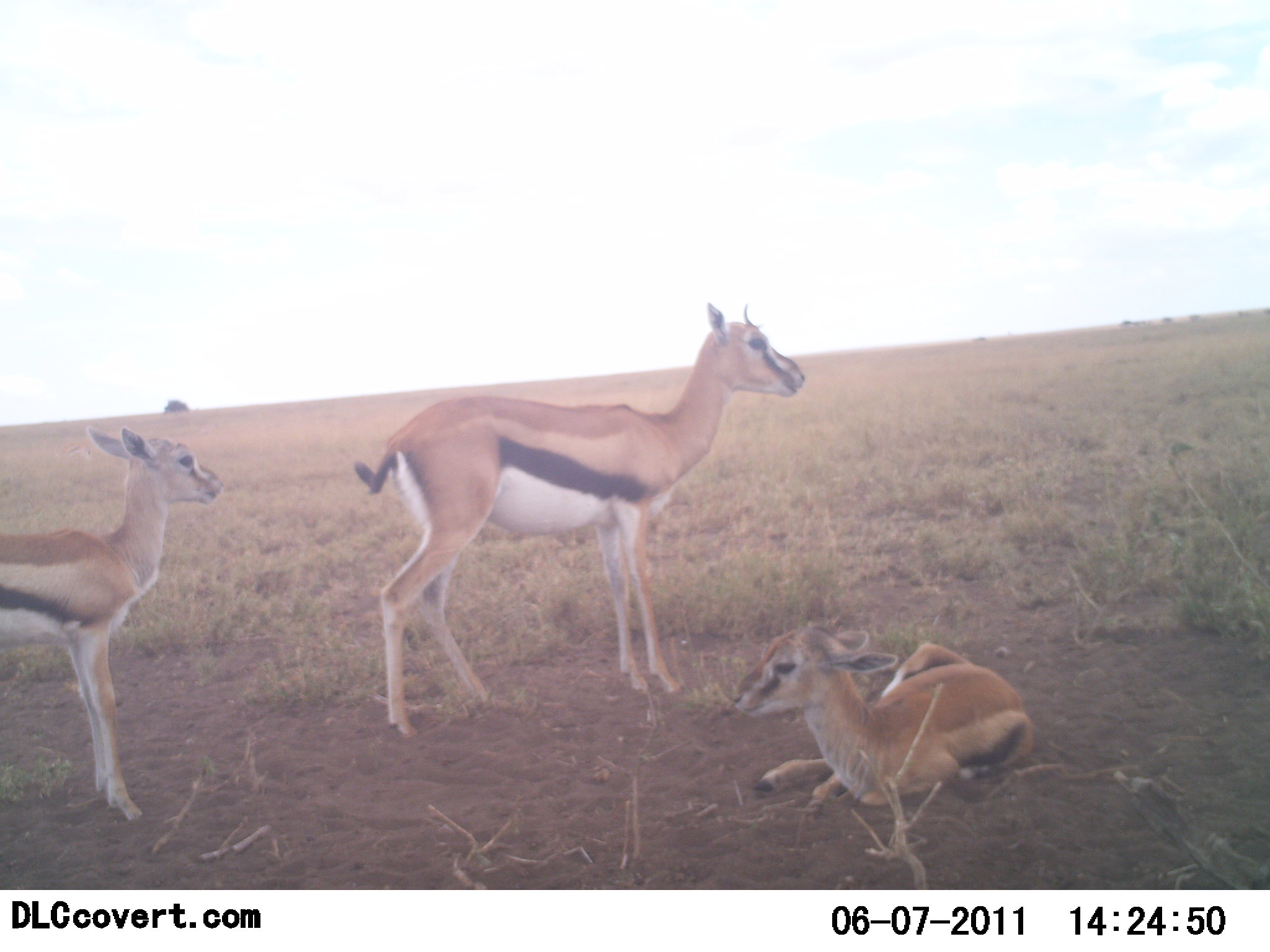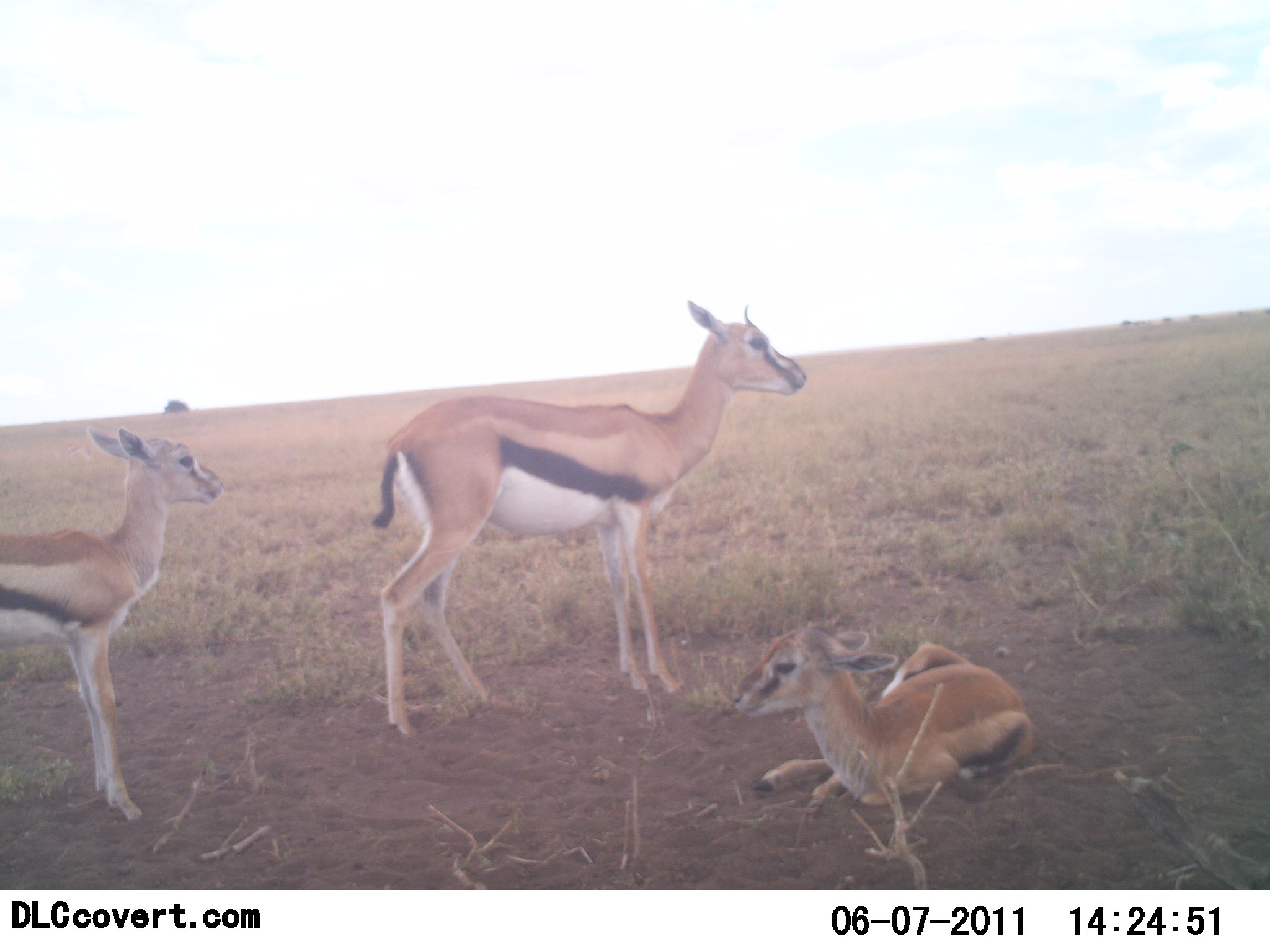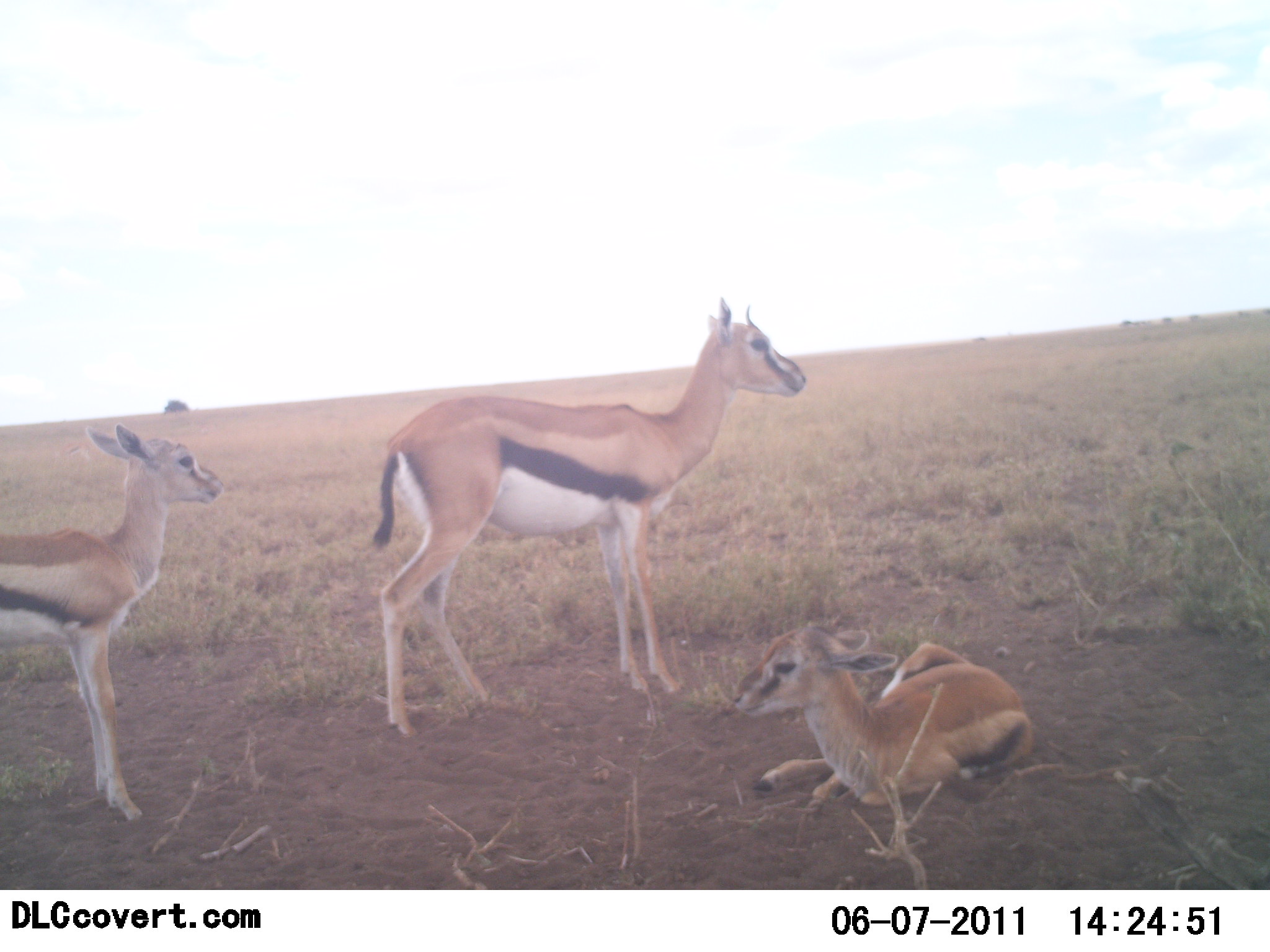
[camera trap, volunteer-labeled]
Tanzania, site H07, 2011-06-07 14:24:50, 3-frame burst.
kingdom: Animalia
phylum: Chordata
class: Mammalia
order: Artiodactyla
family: Bovidae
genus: Eudorcas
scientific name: Eudorcas thomsonii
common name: thomson's gazelle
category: gazellethomsons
Gazellethomsons (thomson's gazelle) (Eudorcas thomsonii), count 3. Behavior (volunteer vote fractions): standing 100%, resting 91%, moving 0%, interacting 0%. Young present (vote fraction): 45%. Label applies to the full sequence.